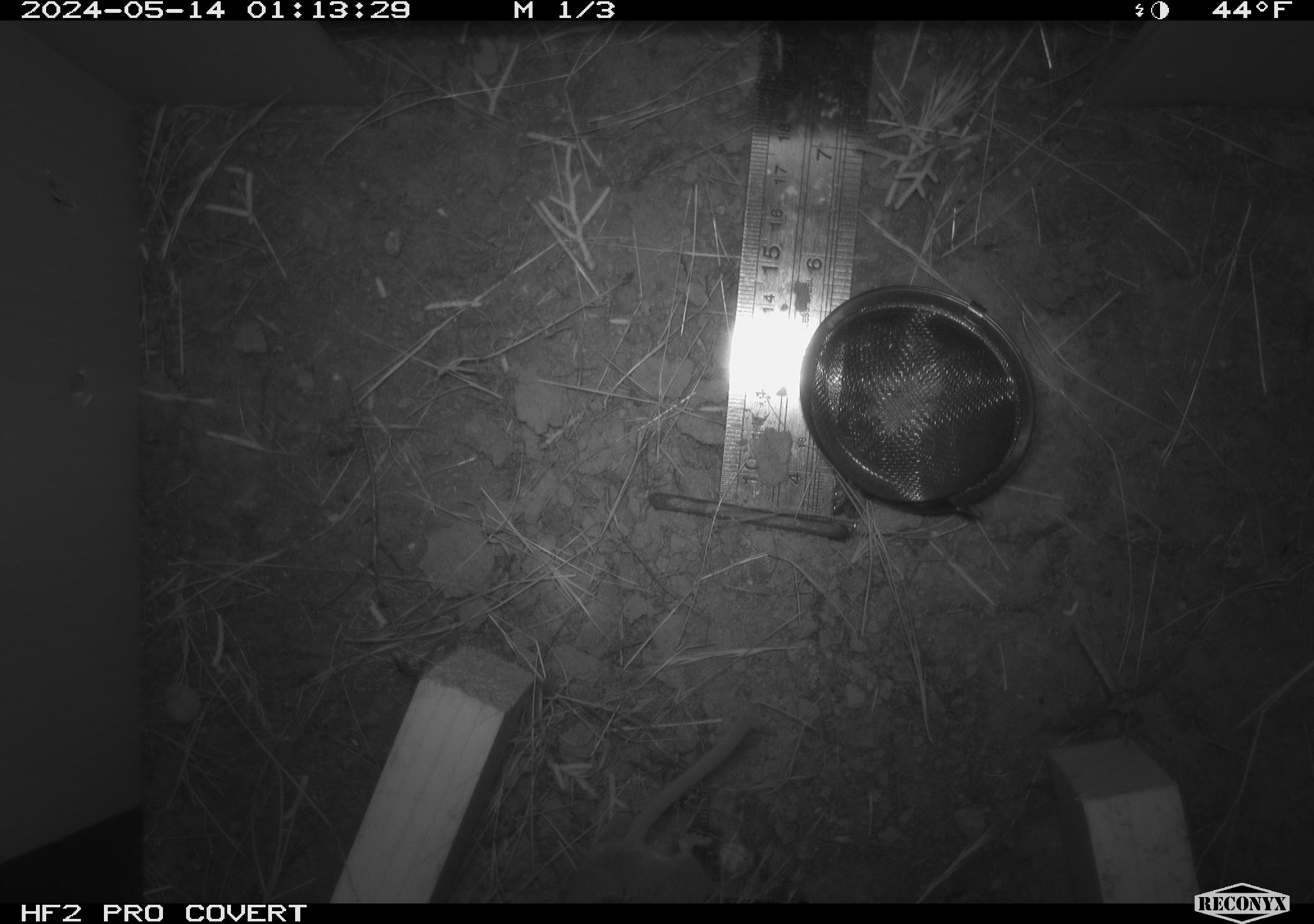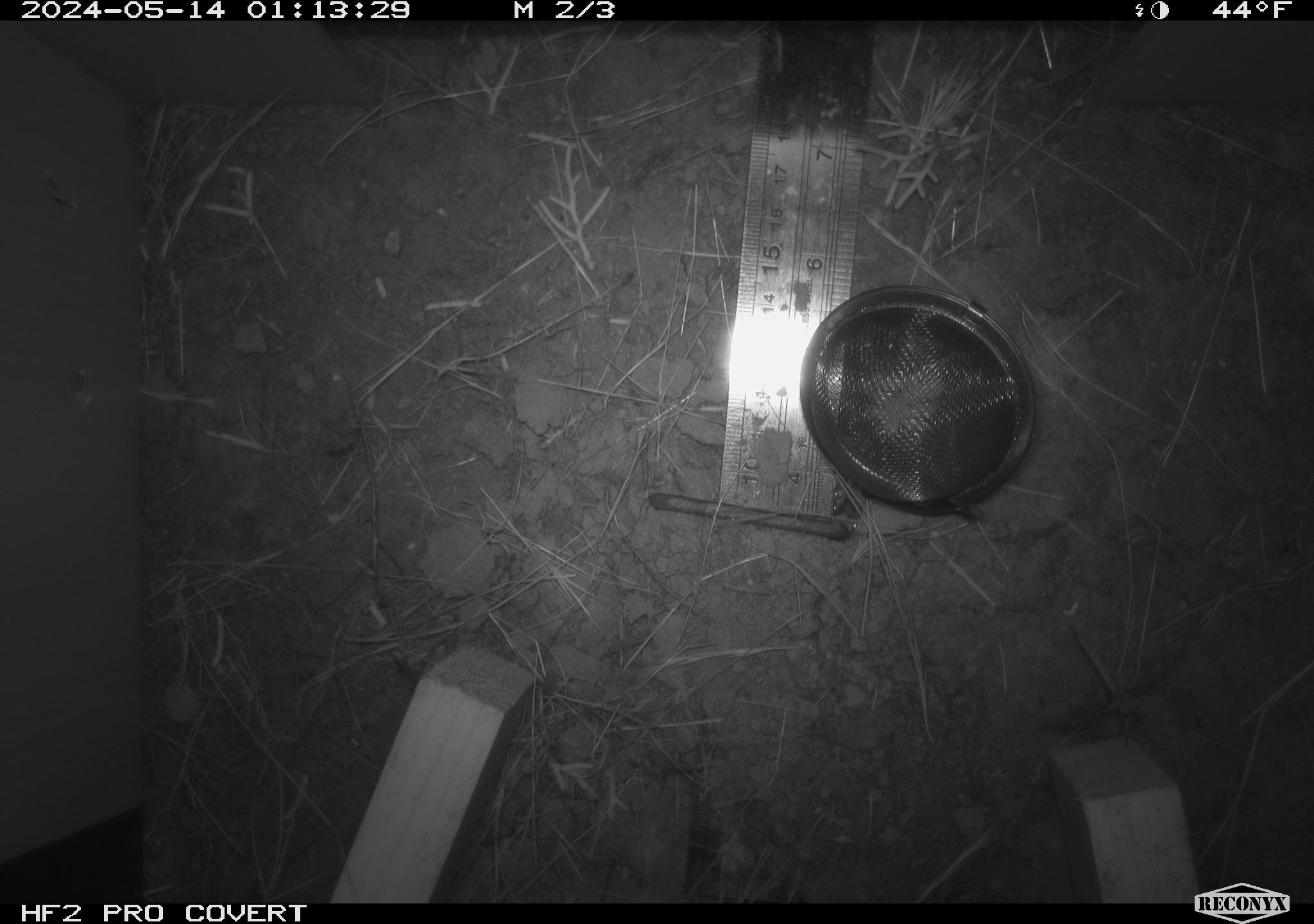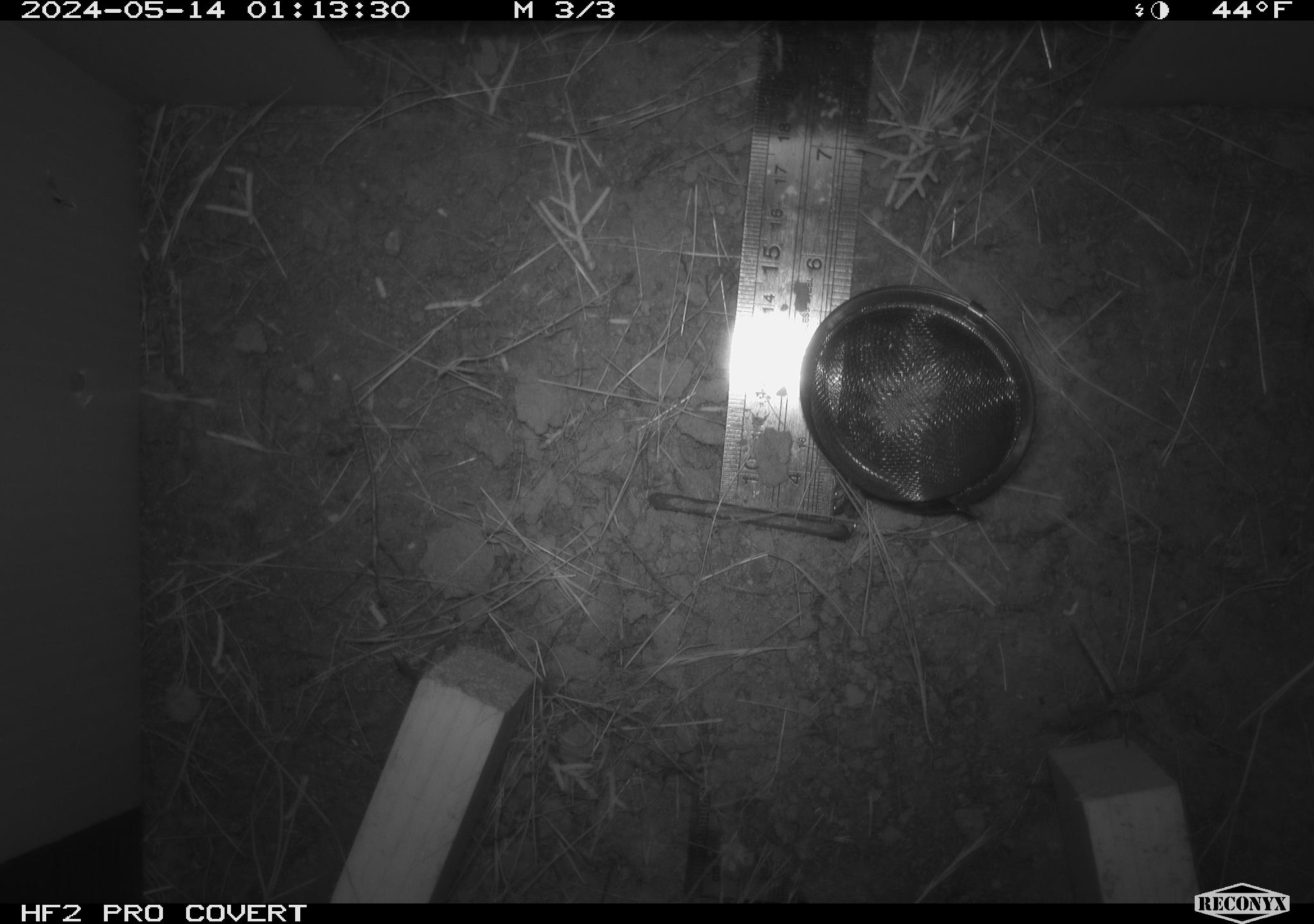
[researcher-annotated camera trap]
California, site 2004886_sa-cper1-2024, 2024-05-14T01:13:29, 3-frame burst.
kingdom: Animalia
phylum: Chordata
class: Mammalia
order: Rodentia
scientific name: Rodentia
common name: rodent